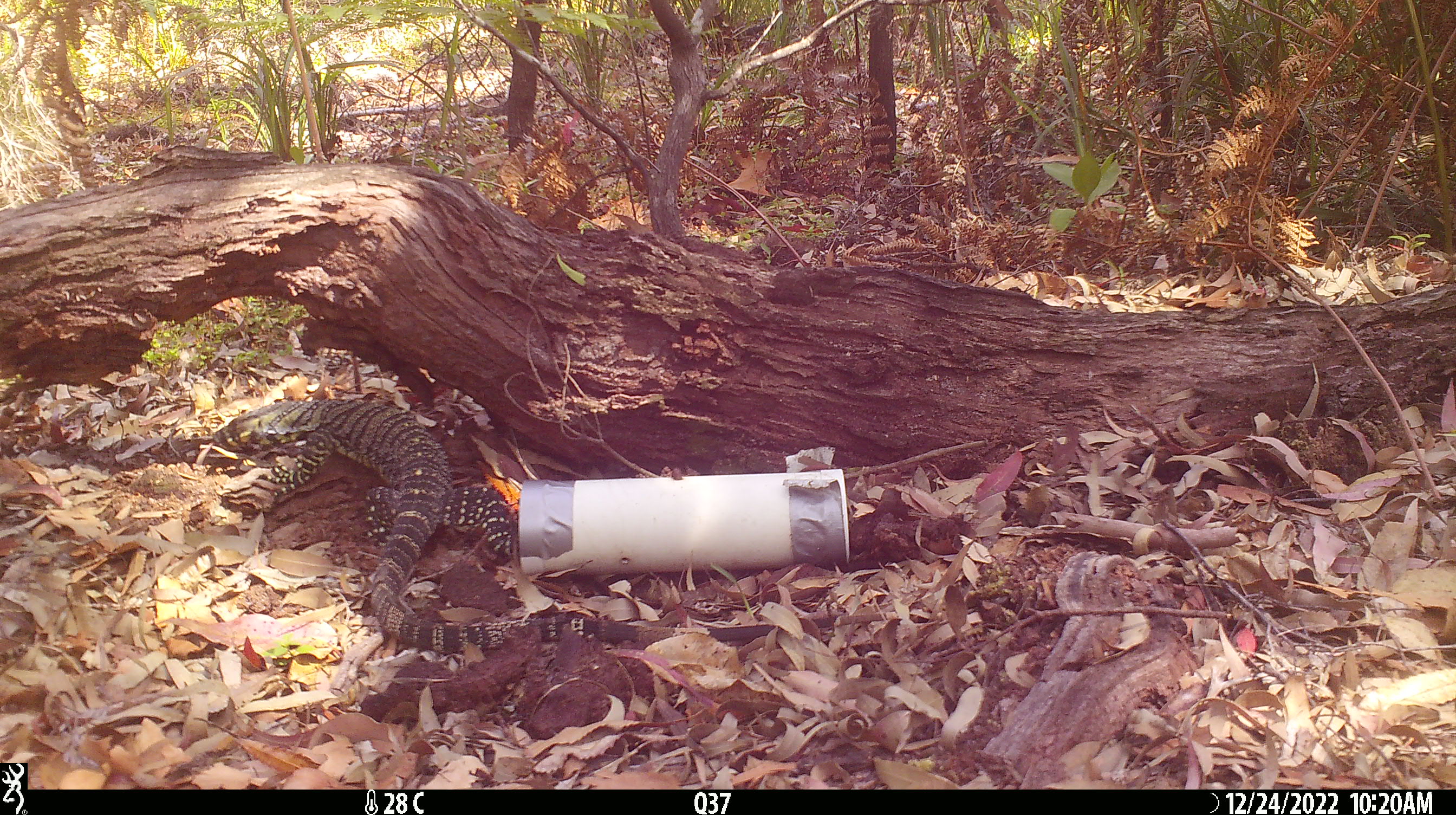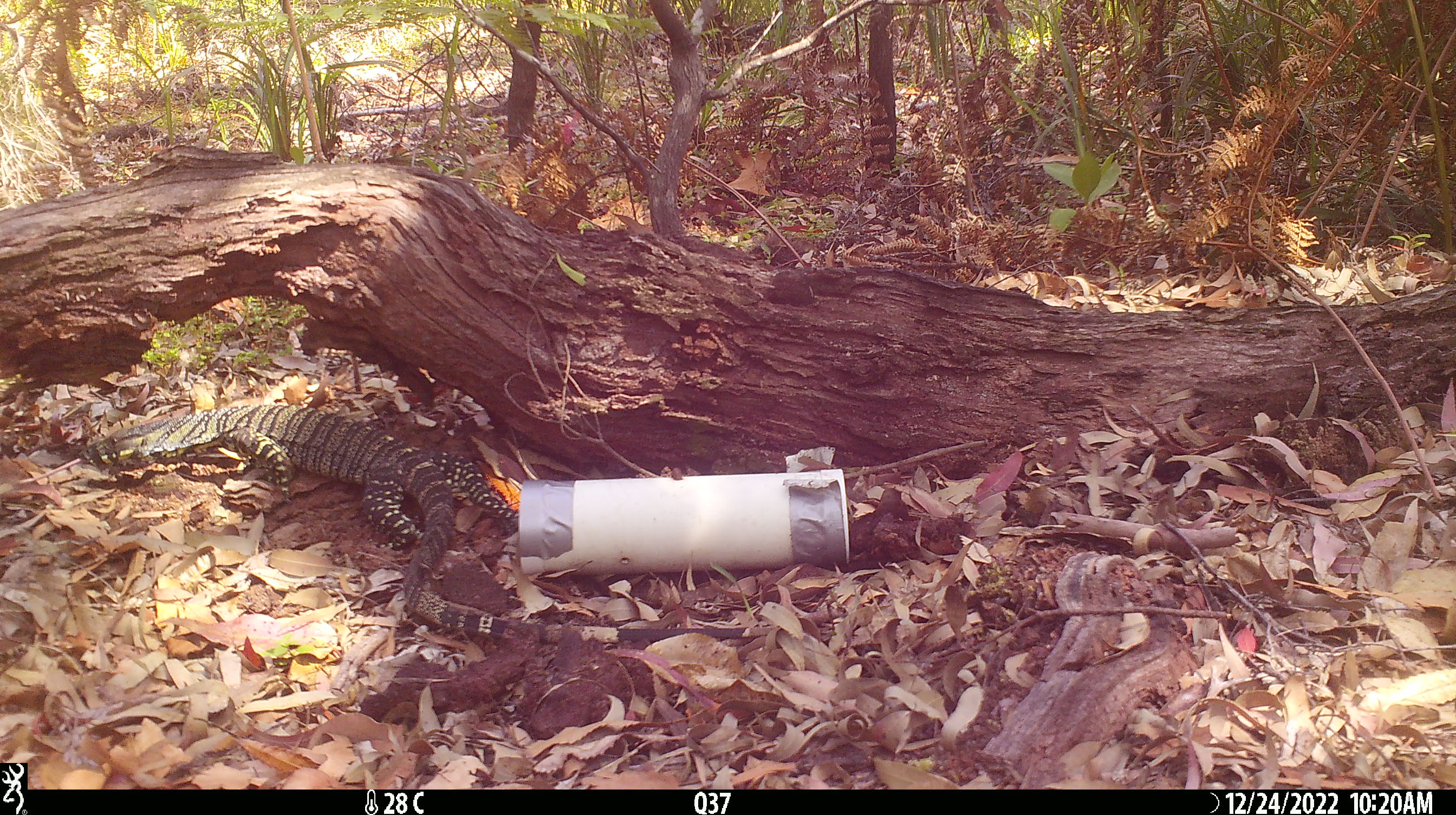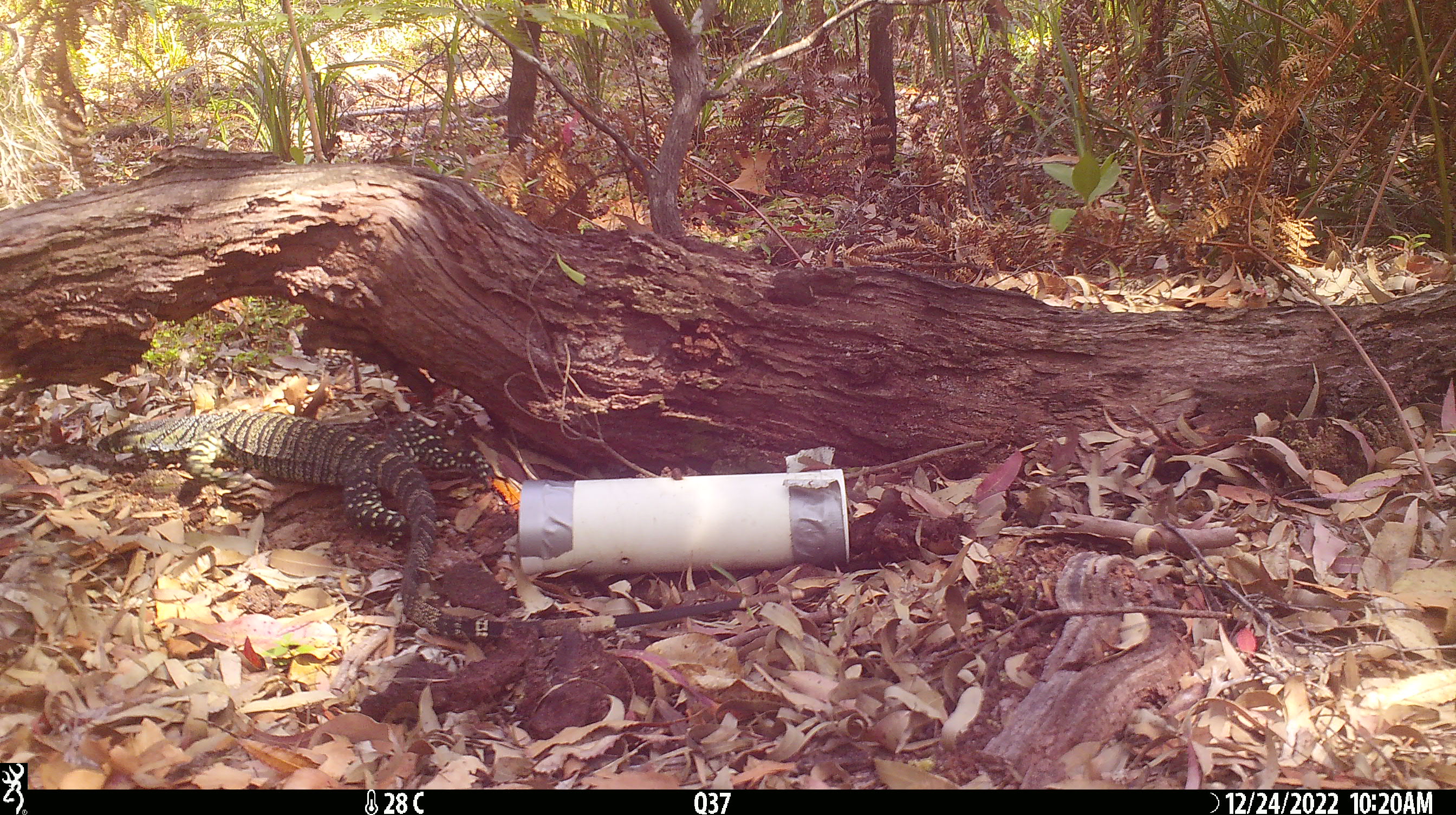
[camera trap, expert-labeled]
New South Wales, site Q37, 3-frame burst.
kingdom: Animalia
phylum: Chordata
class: Reptilia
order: Squamata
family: Varanidae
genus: Varanus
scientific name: Varanus varius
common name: lace monitor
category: goanna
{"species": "goanna (lace monitor) (Varanus varius)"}